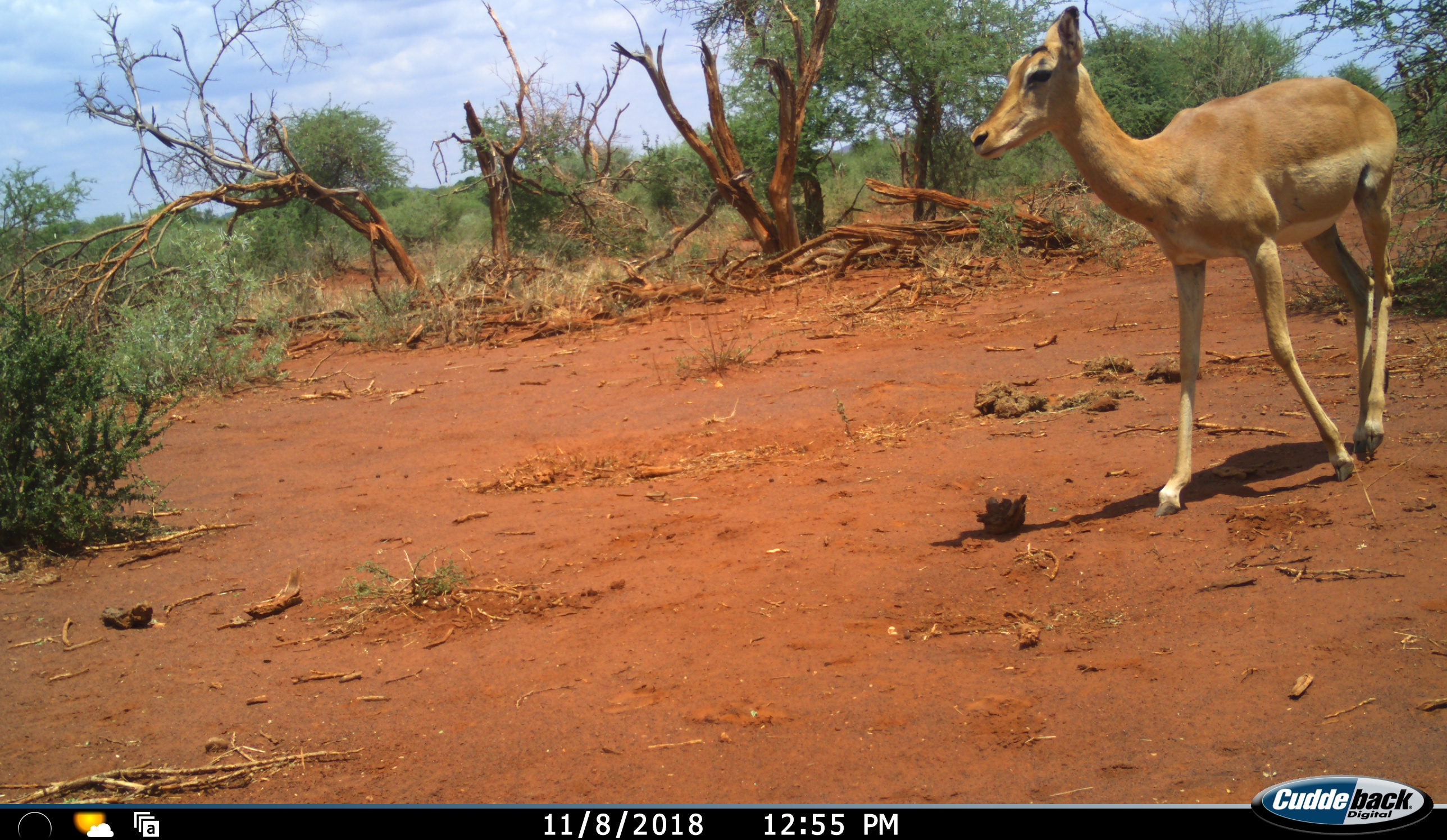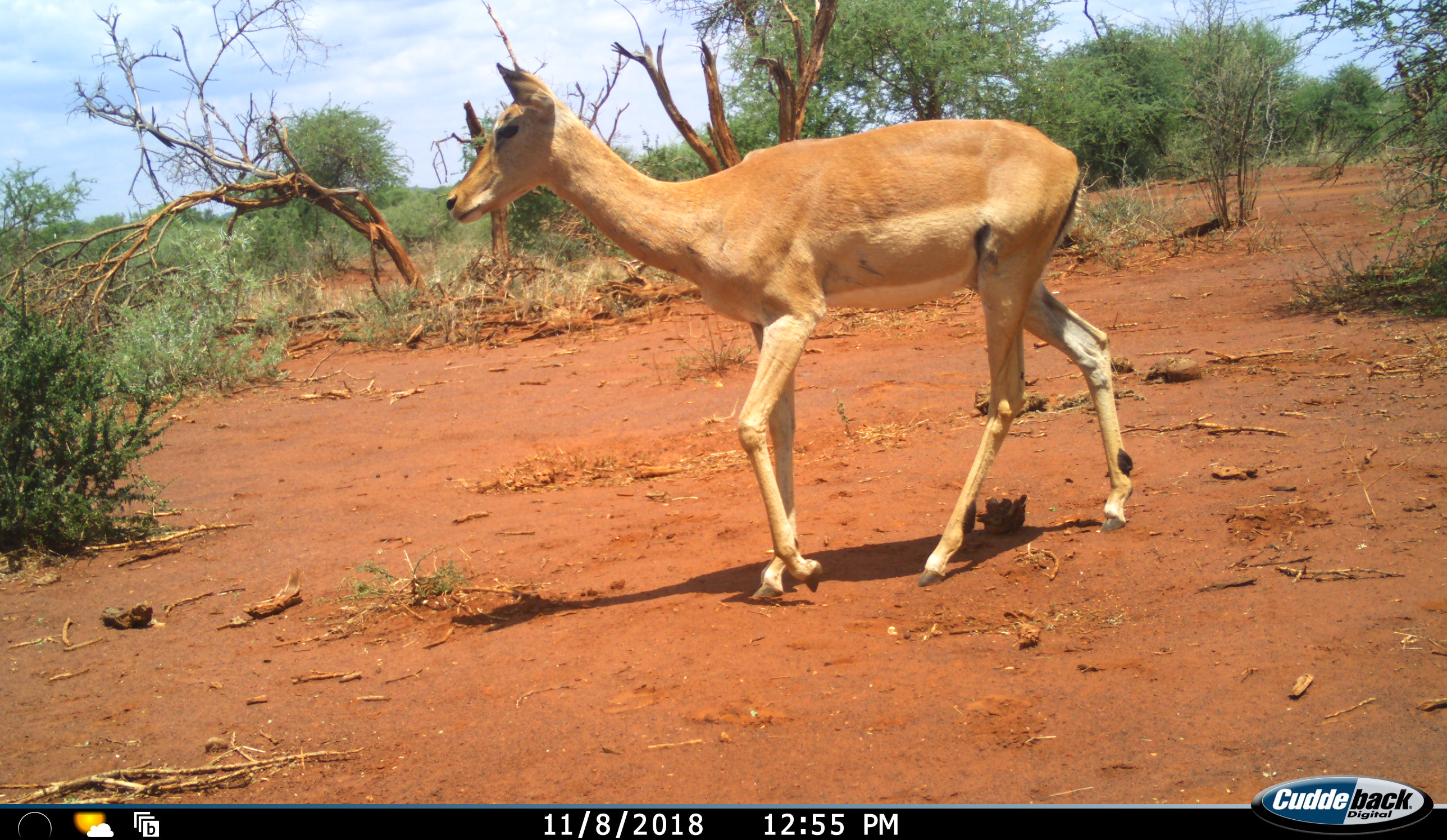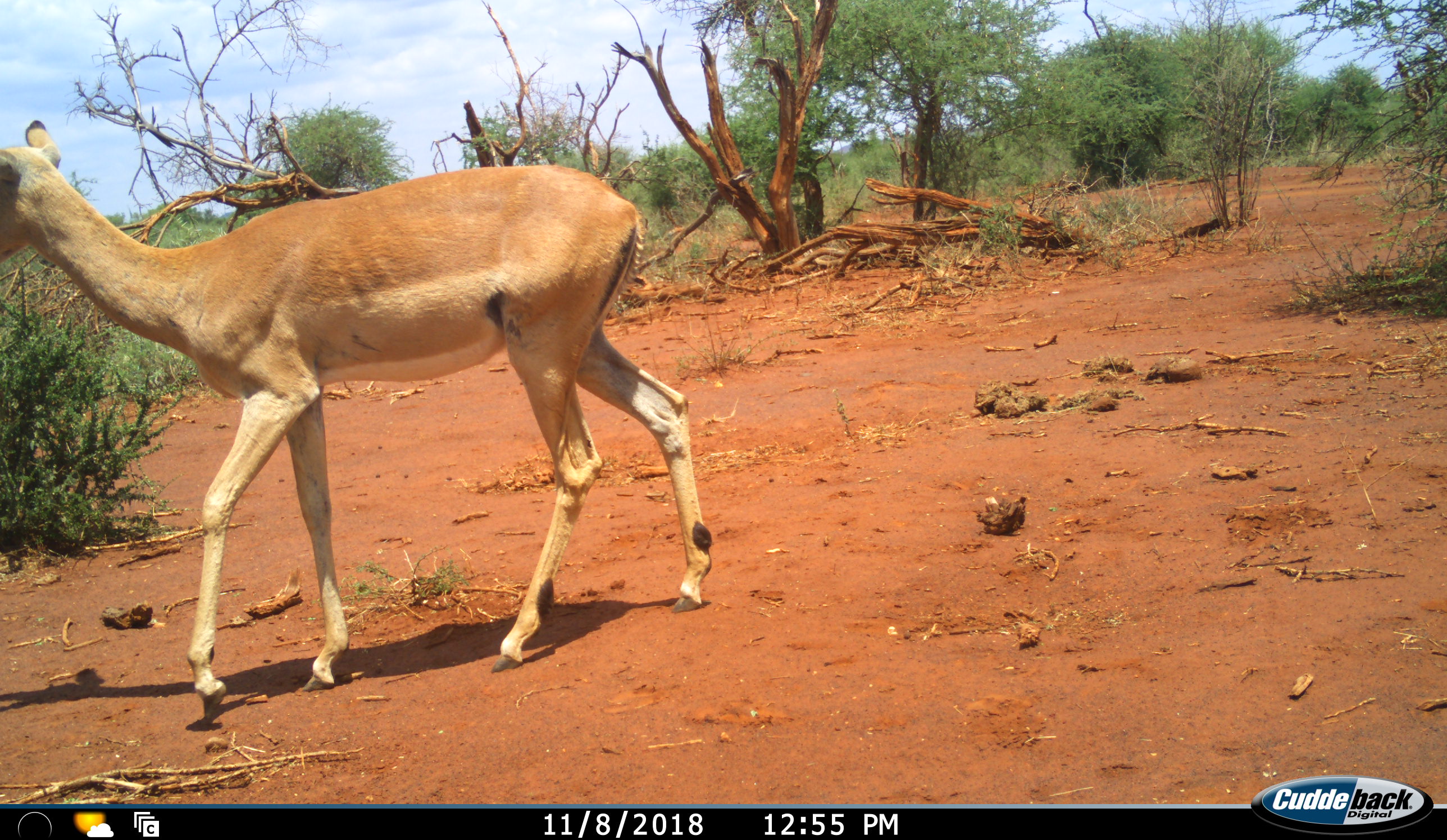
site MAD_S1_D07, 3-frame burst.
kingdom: Animalia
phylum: Chordata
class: Mammalia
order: Artiodactyla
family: Bovidae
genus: Aepyceros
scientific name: Aepyceros melampus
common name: impala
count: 1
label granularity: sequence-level